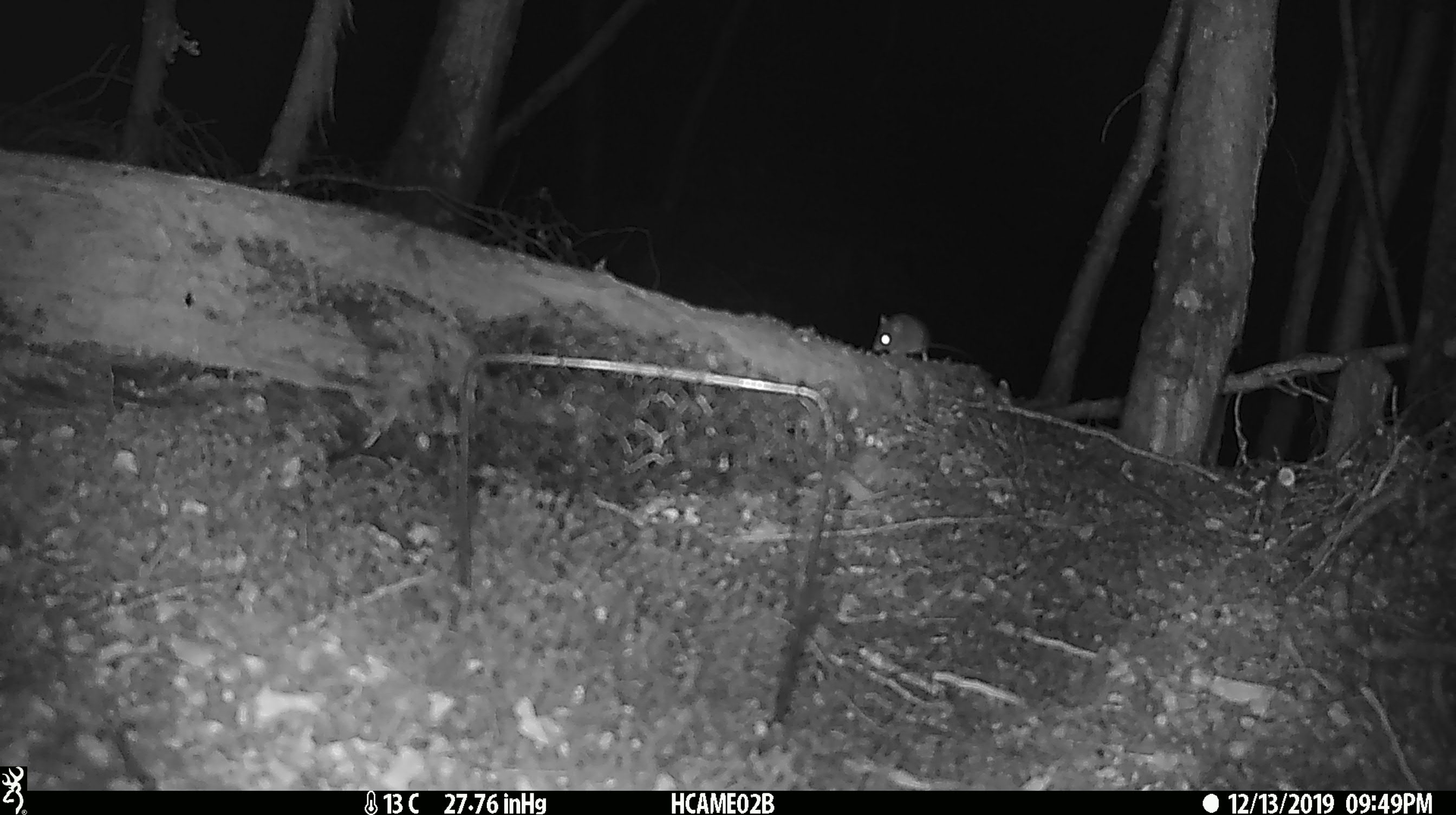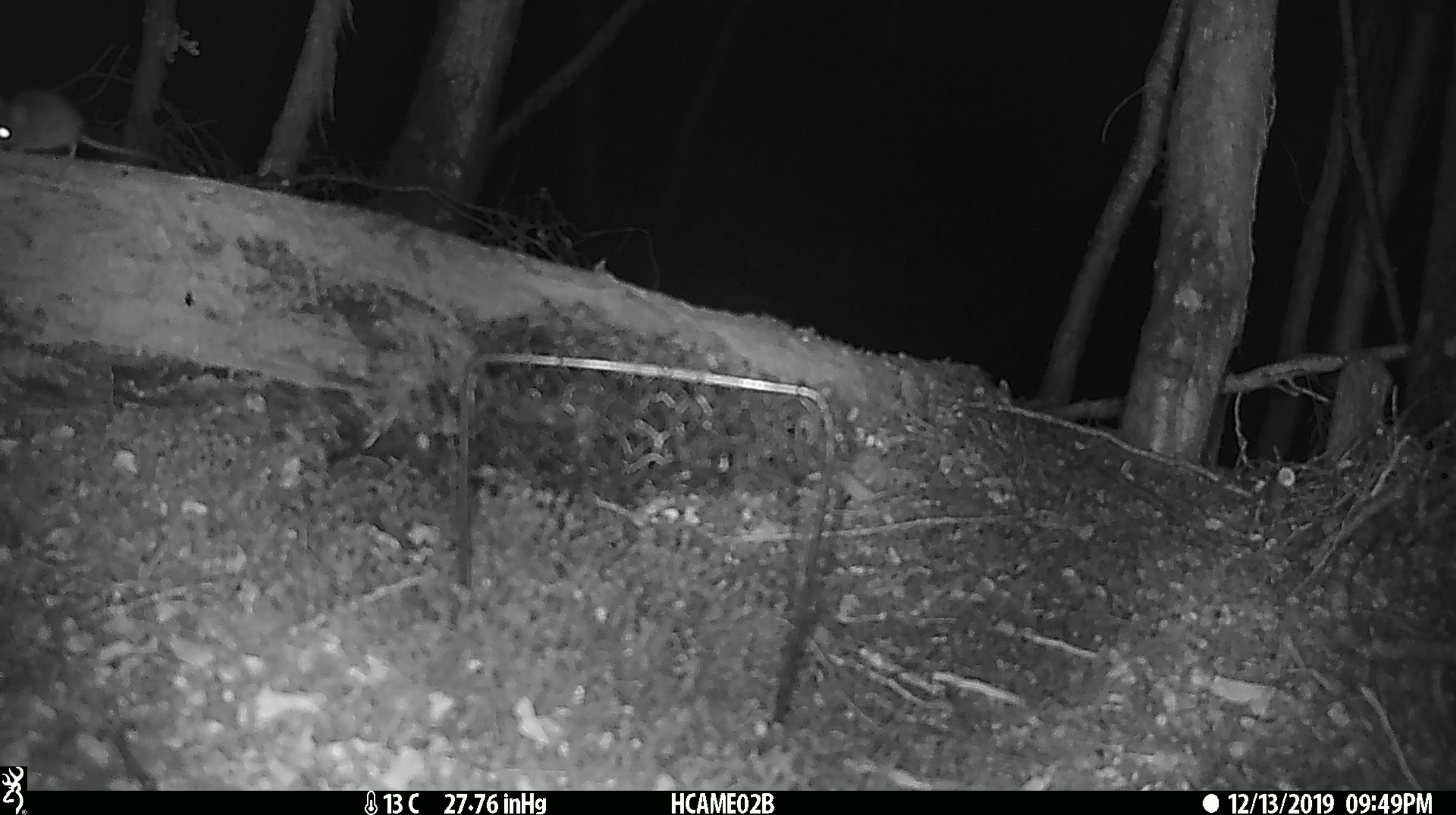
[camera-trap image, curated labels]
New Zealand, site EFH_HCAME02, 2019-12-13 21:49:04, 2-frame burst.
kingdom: Animalia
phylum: Chordata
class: Mammalia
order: Rodentia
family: Muridae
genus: Mus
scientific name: Mus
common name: mouse